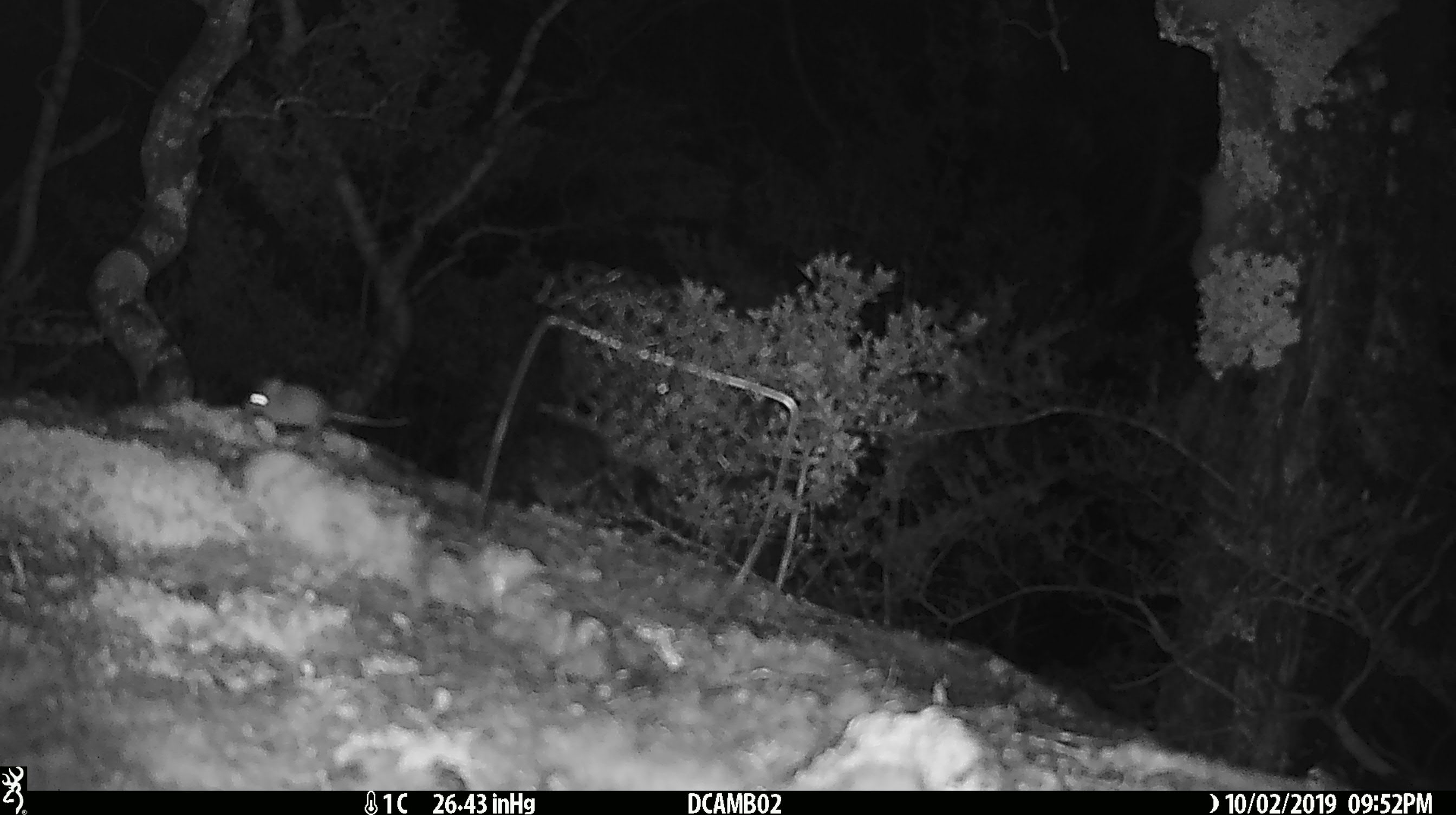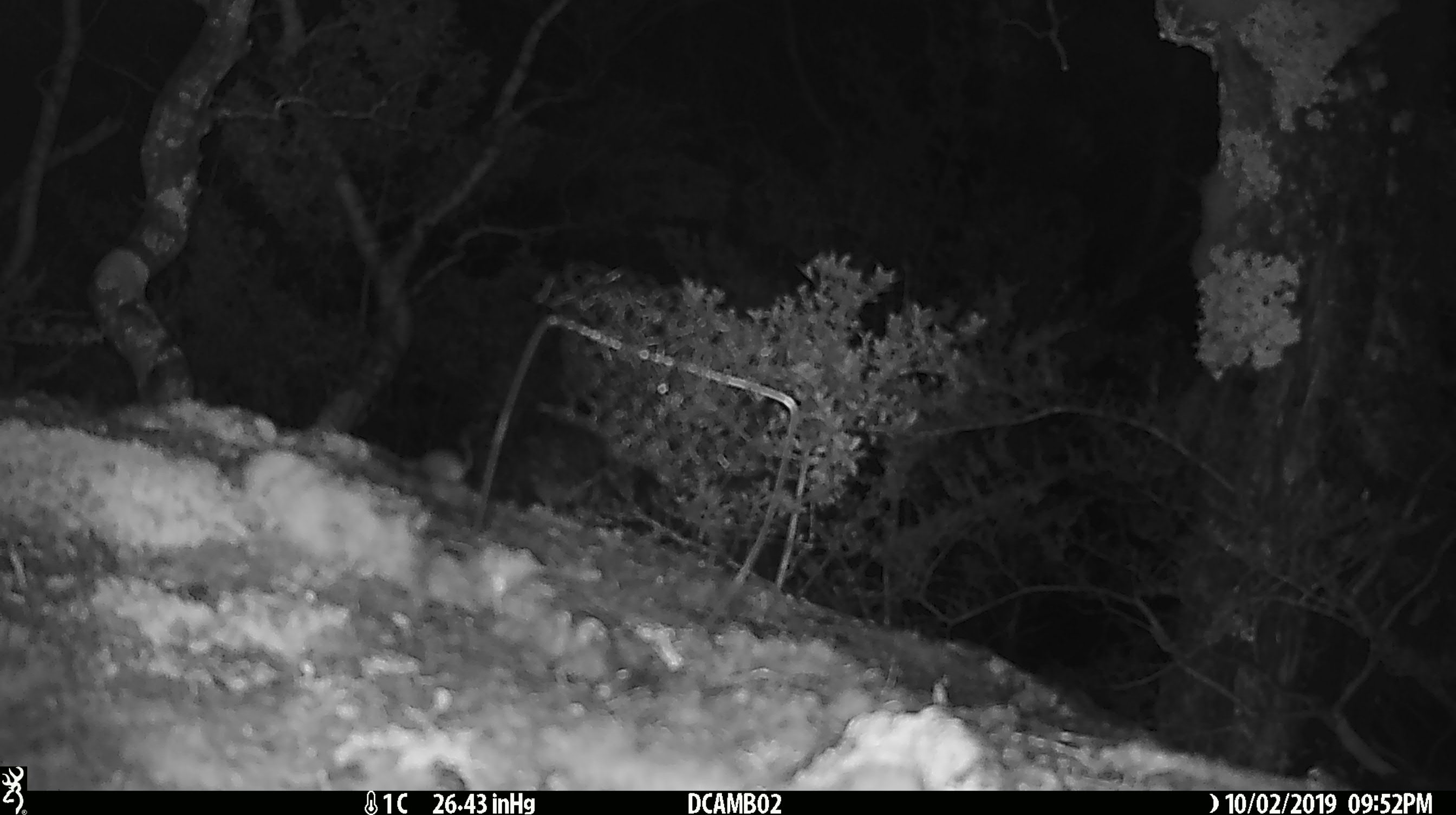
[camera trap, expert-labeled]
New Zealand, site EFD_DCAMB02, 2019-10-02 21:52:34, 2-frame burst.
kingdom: Animalia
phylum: Chordata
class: Mammalia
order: Rodentia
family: Muridae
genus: Mus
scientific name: Mus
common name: mouse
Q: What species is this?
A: Mouse (Mus).